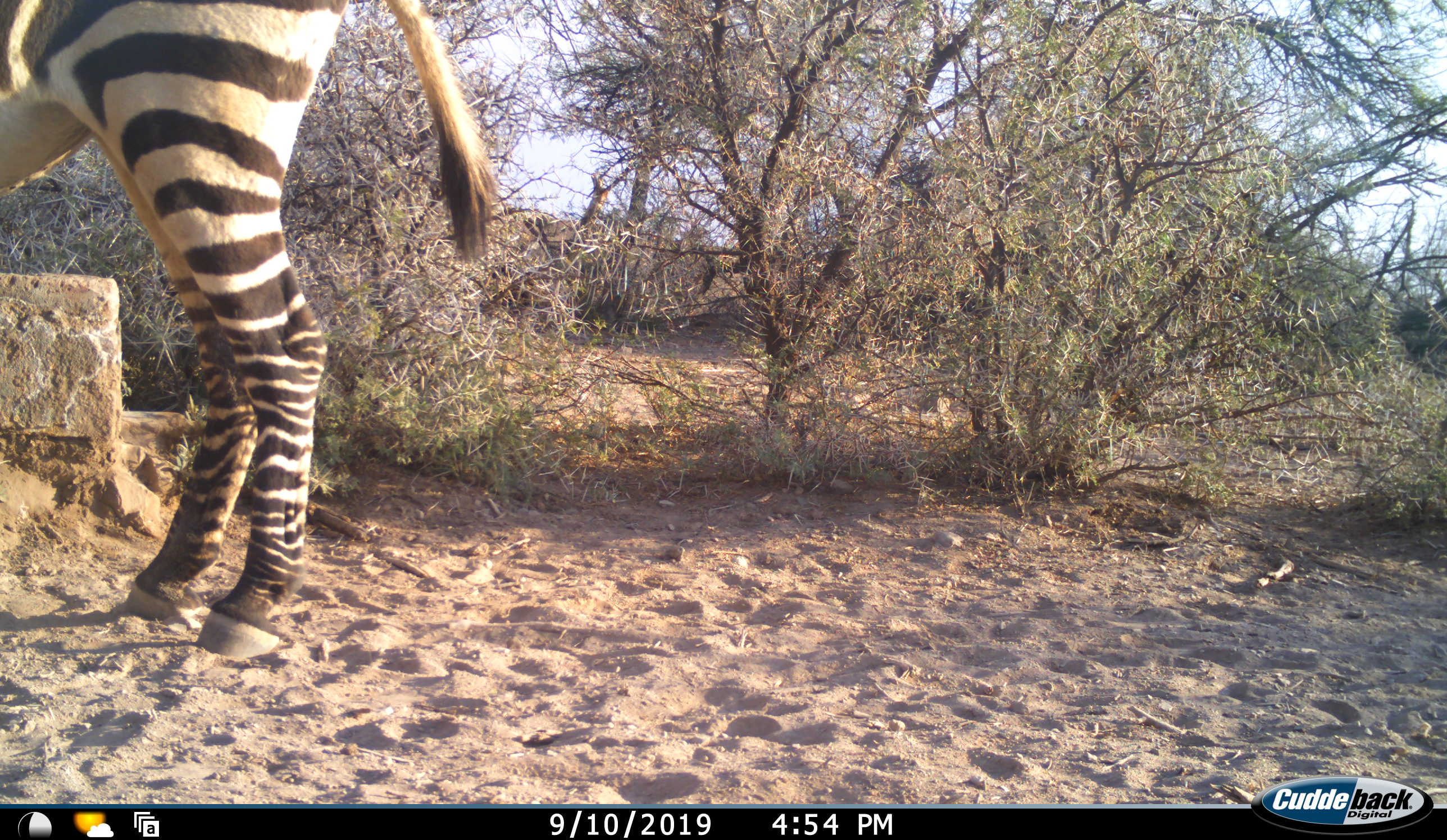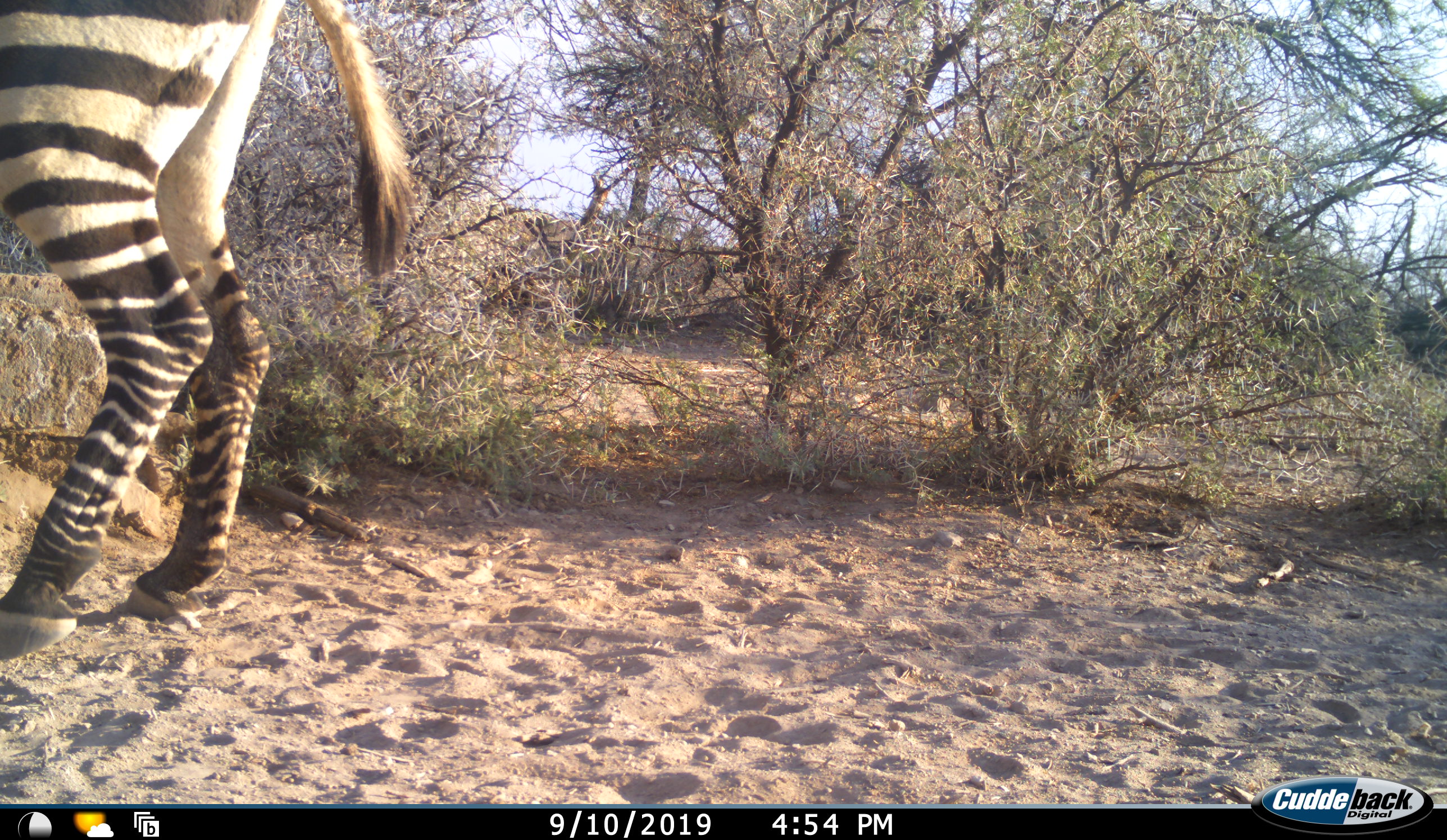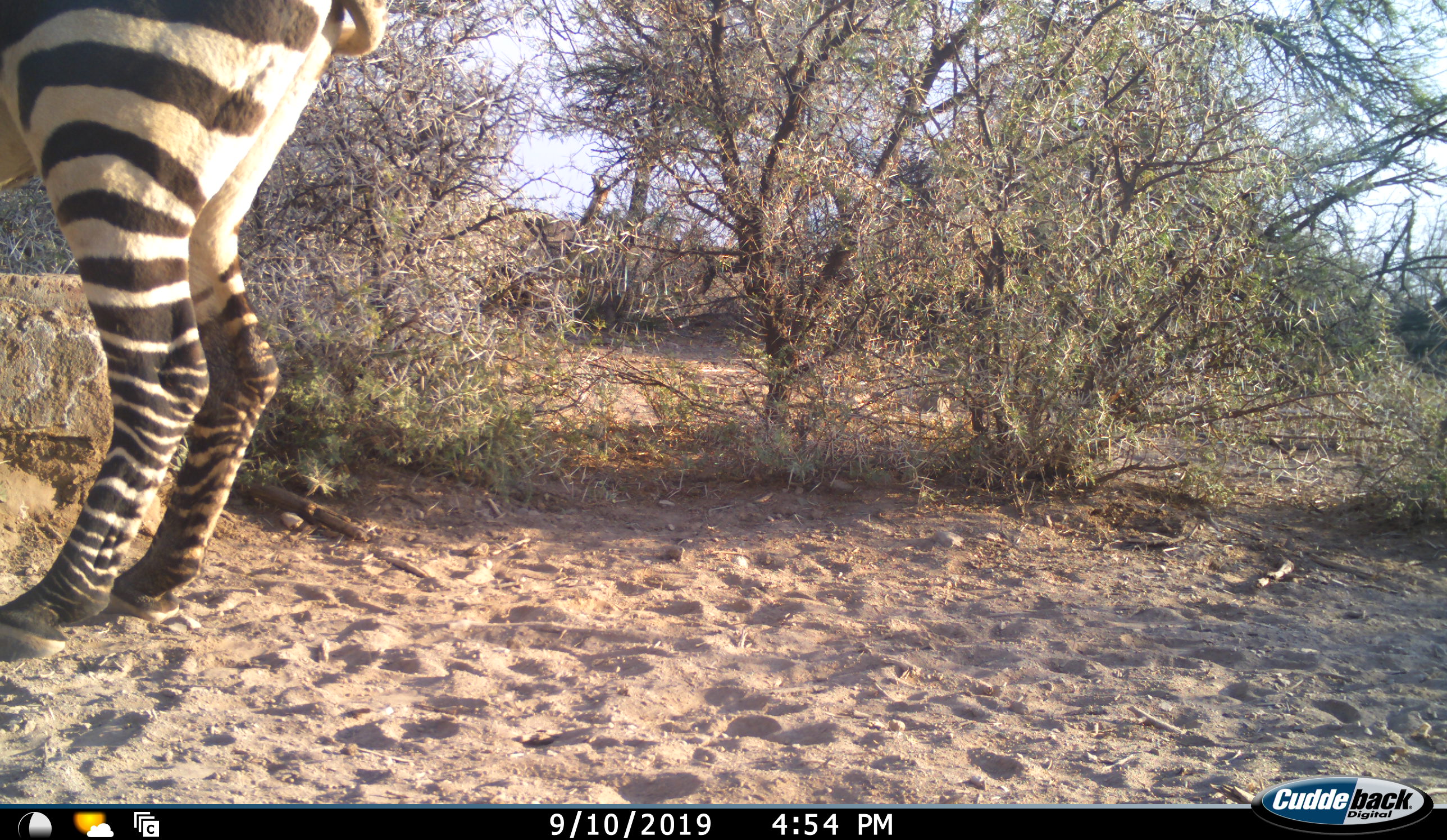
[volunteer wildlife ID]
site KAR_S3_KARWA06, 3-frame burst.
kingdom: Animalia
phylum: Chordata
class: Mammalia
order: Perissodactyla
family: Equidae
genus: Equus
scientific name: Equus zebra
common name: mountain zebra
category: zebramountain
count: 1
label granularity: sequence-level